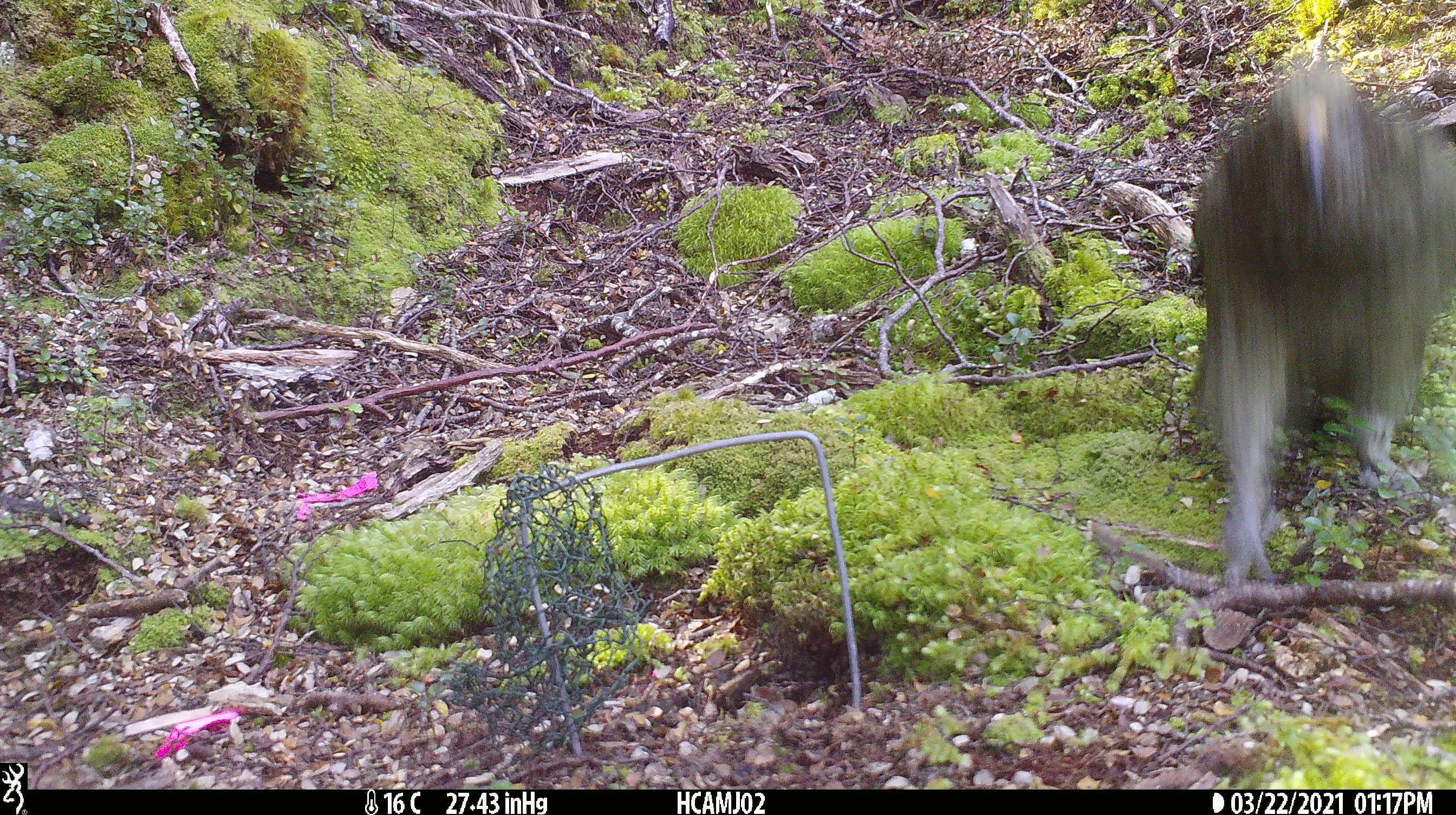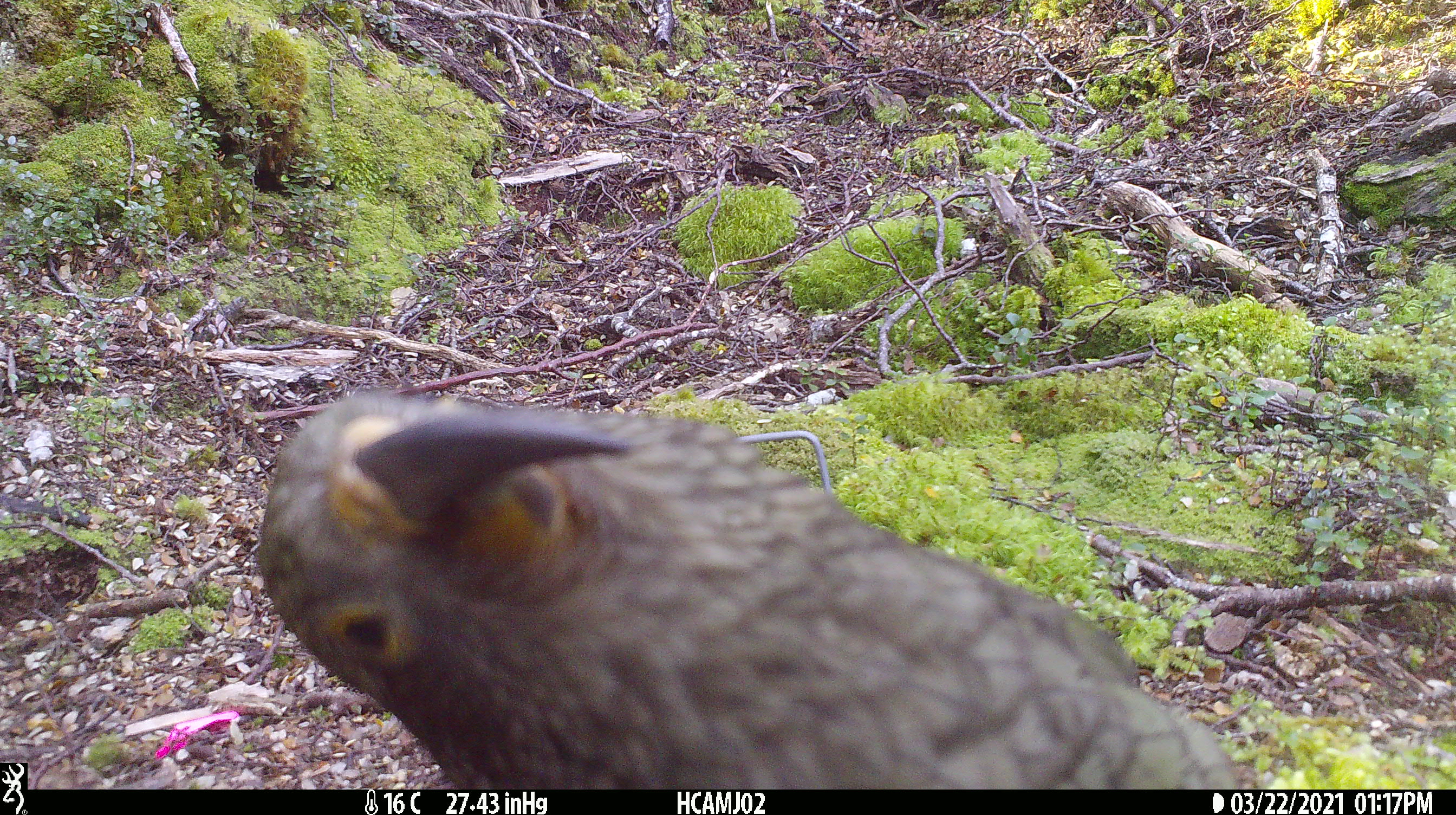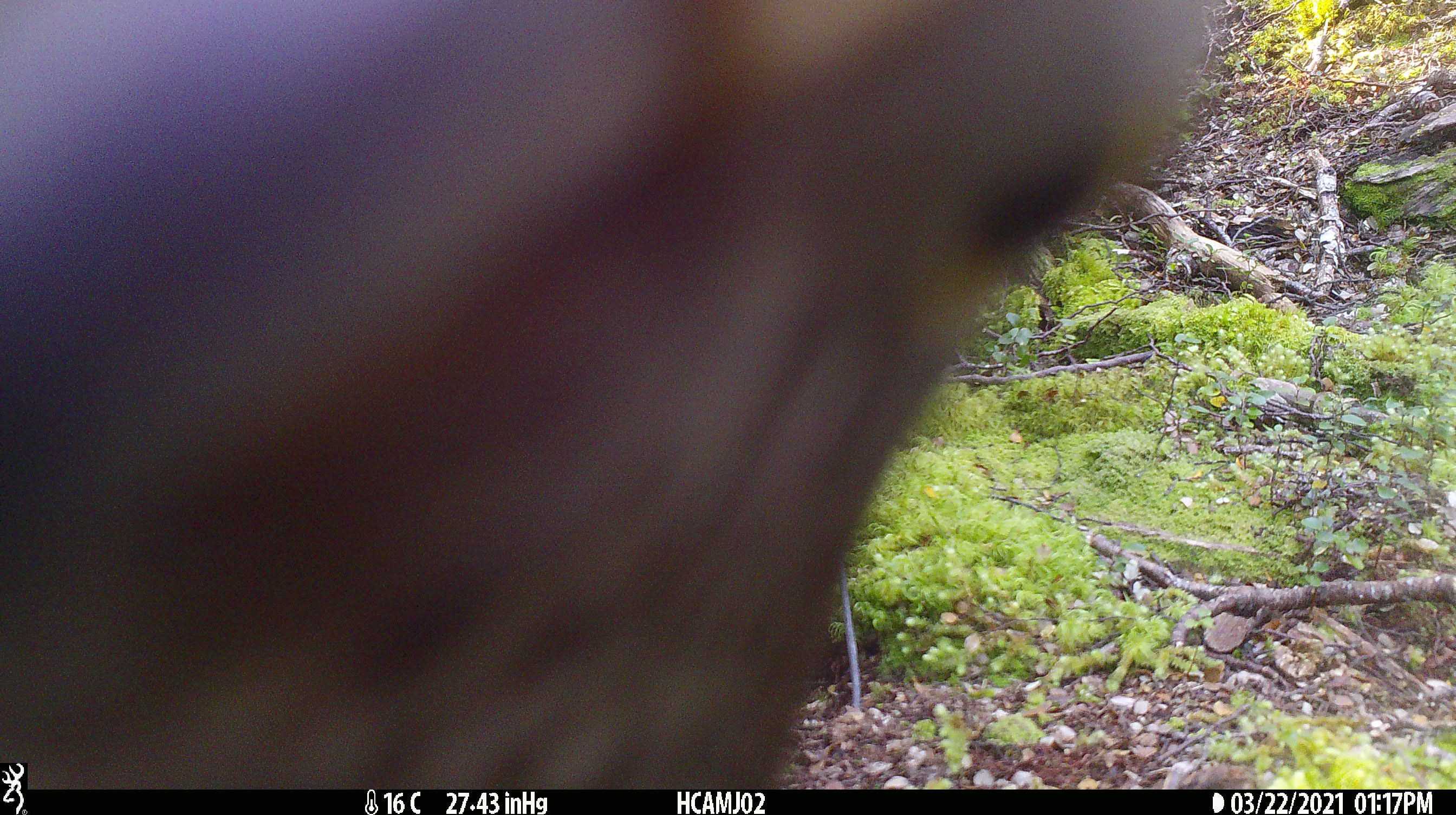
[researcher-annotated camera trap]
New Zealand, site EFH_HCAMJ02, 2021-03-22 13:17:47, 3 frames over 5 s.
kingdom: Animalia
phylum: Chordata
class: Aves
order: Psittaciformes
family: Strigopidae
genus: Nestor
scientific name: Nestor notabilis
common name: kea